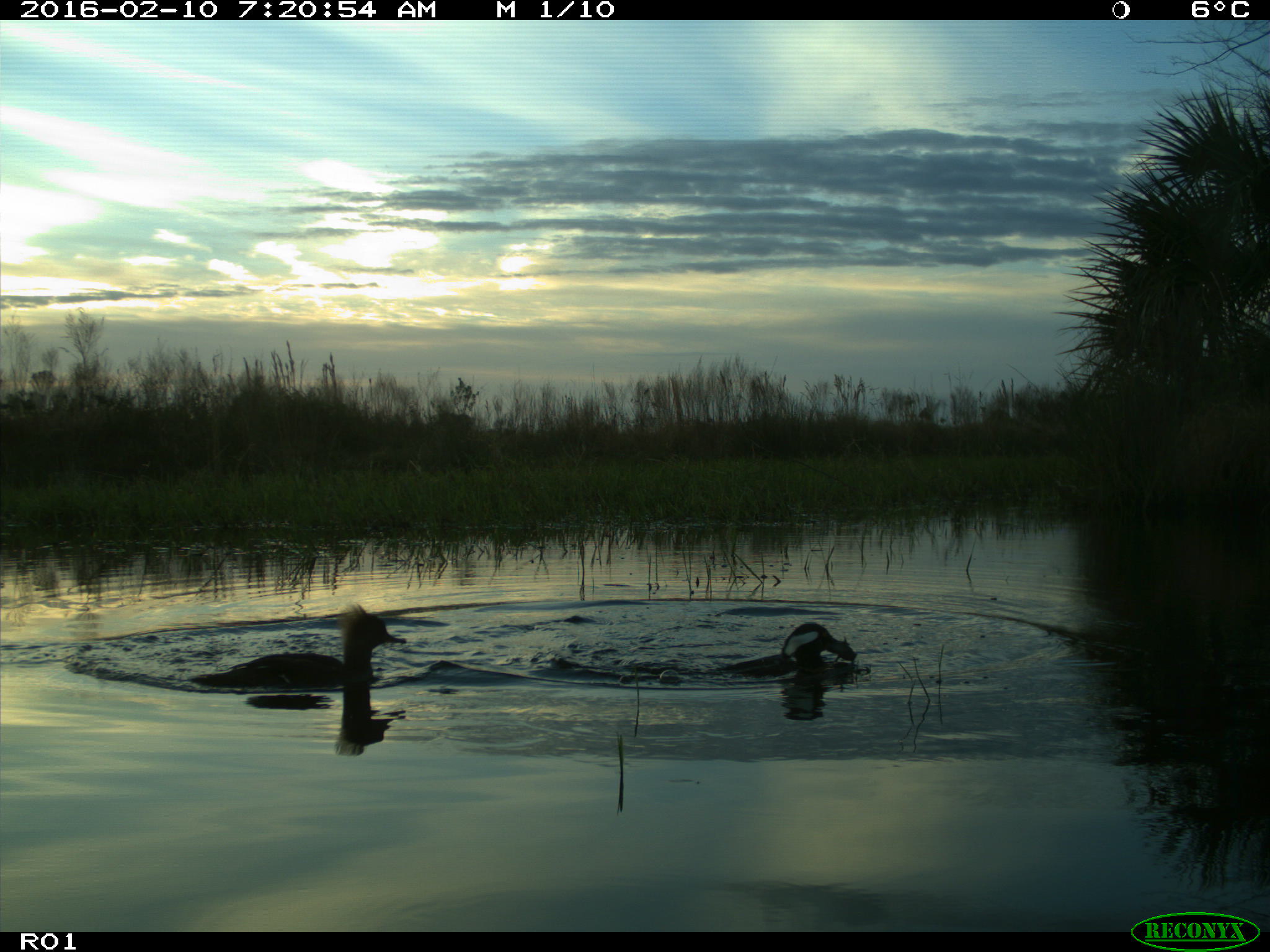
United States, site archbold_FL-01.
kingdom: Animalia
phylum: Chordata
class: Aves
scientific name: Aves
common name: birds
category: unidentified bird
Unidentified bird (birds) (Aves).